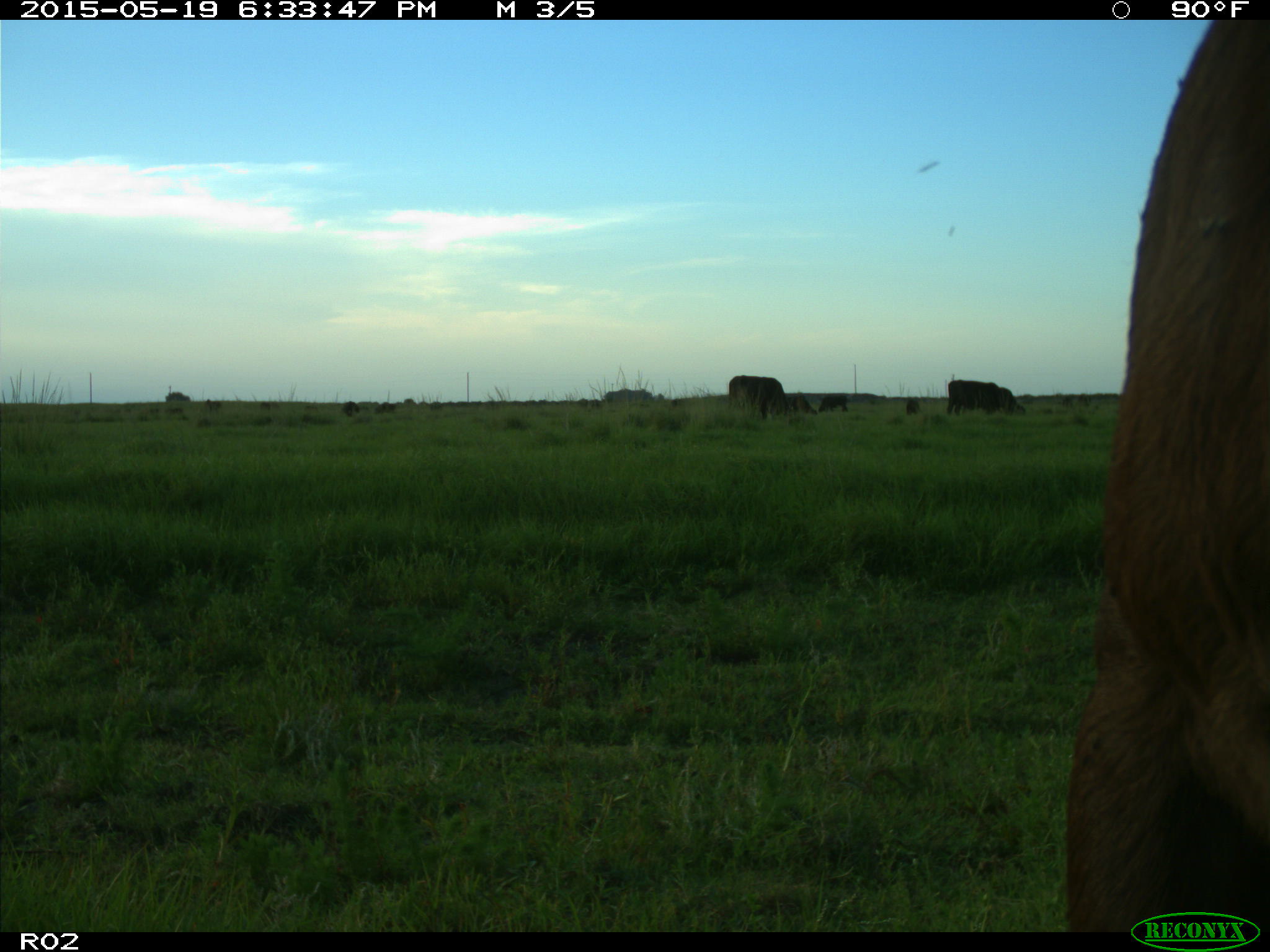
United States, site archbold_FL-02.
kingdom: Animalia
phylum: Chordata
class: Mammalia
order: Artiodactyla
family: Bovidae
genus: Bos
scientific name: Bos taurus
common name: domestic cow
Bos taurus (domestic cow).